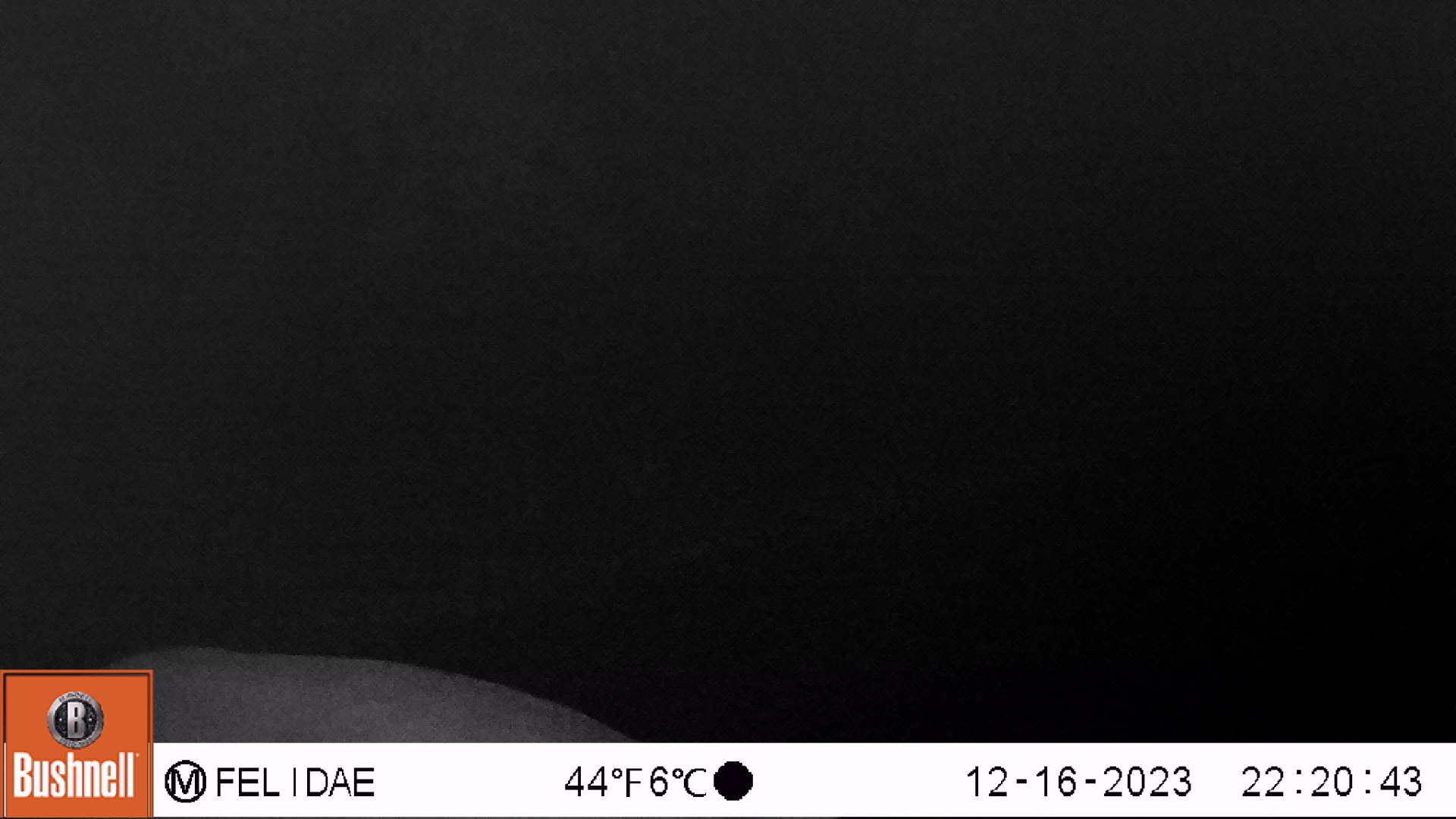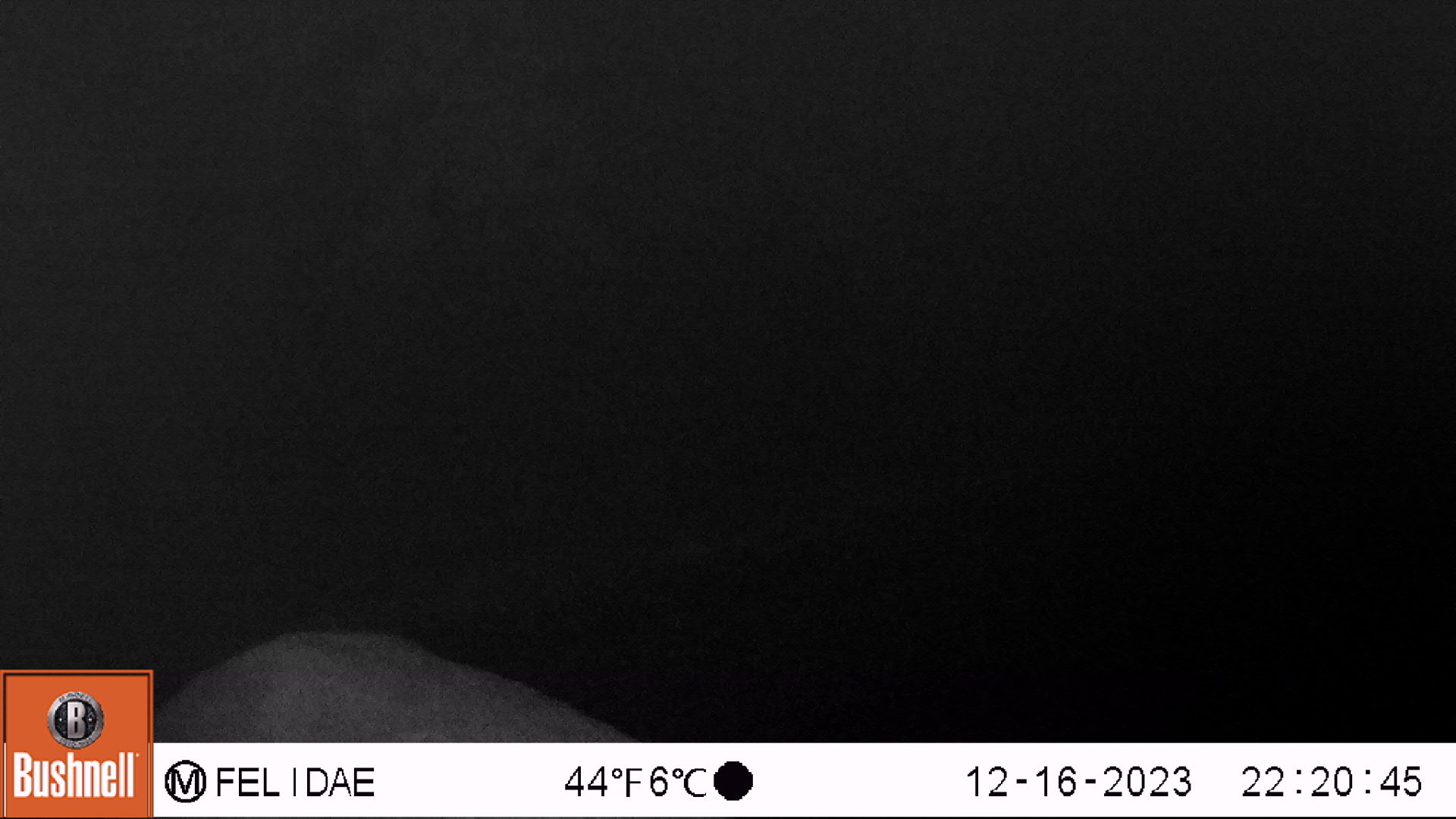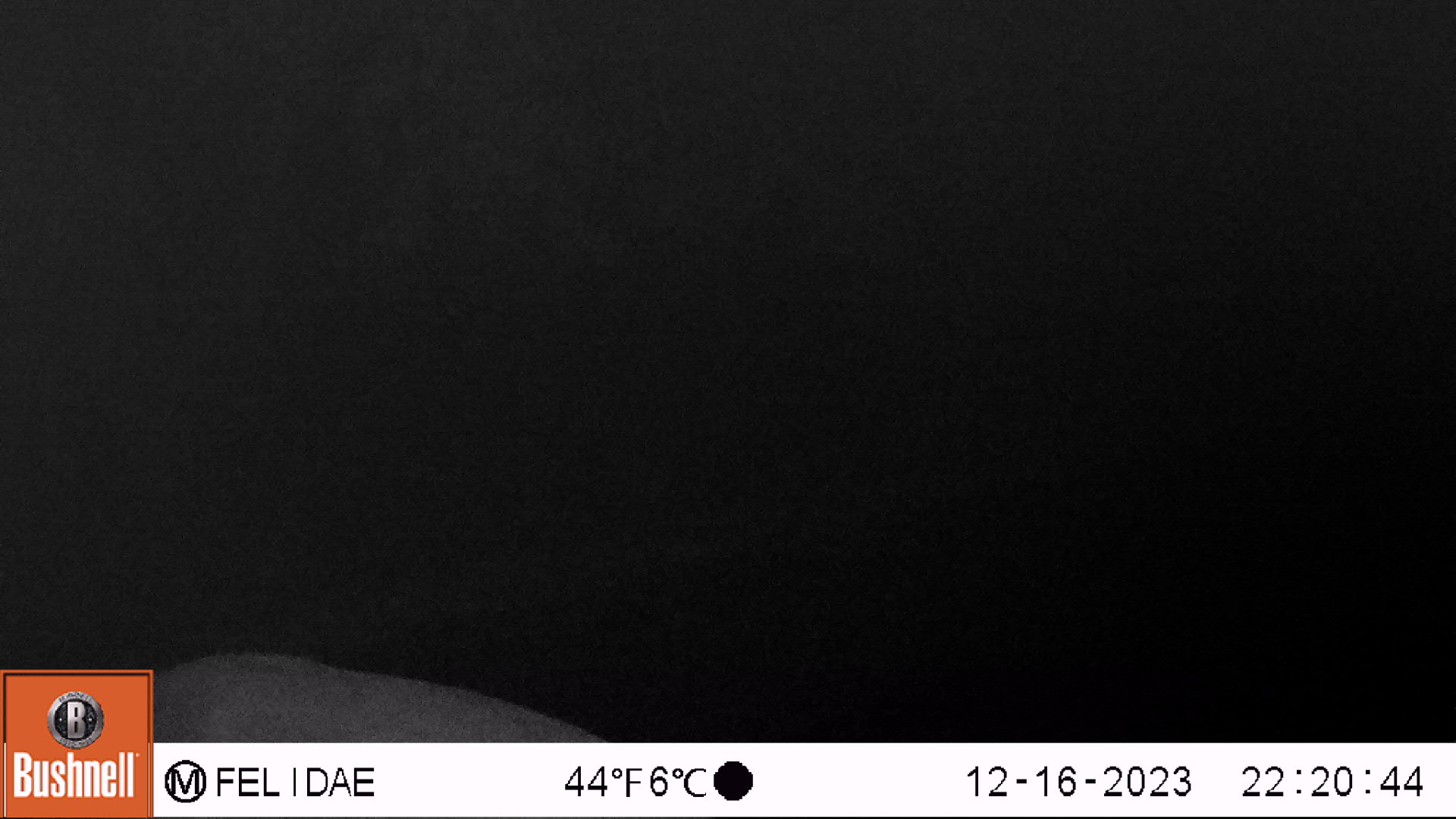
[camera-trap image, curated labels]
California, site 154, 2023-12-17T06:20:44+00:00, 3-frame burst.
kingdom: Animalia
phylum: Chordata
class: Mammalia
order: Artiodactyla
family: Cervidae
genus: Odocoileus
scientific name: Odocoileus hemionus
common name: mule deer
Mule deer (Odocoileus hemionus).